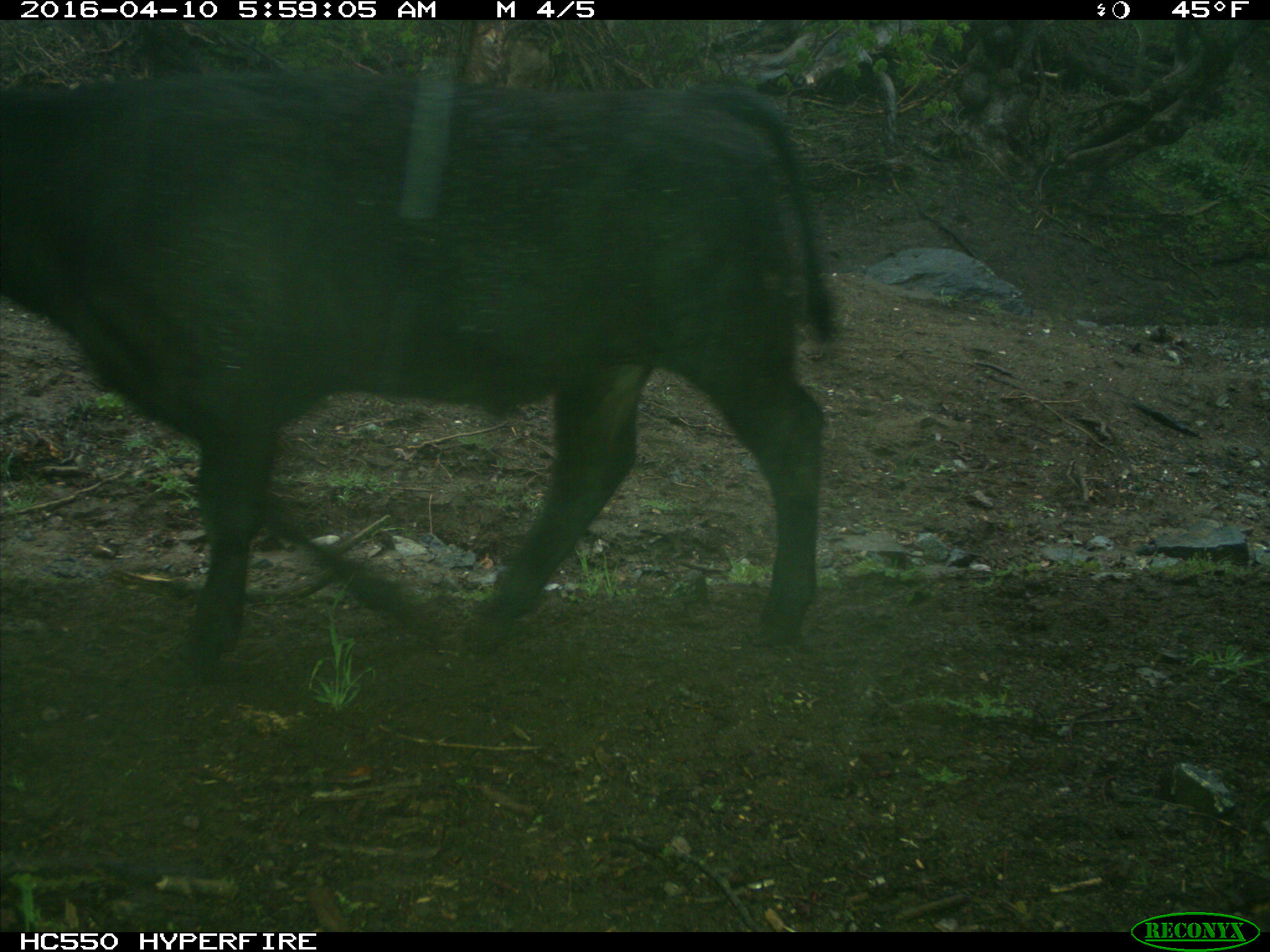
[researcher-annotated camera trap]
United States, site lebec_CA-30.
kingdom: Animalia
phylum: Chordata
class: Mammalia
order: Artiodactyla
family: Bovidae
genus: Bos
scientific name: Bos taurus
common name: domestic cow